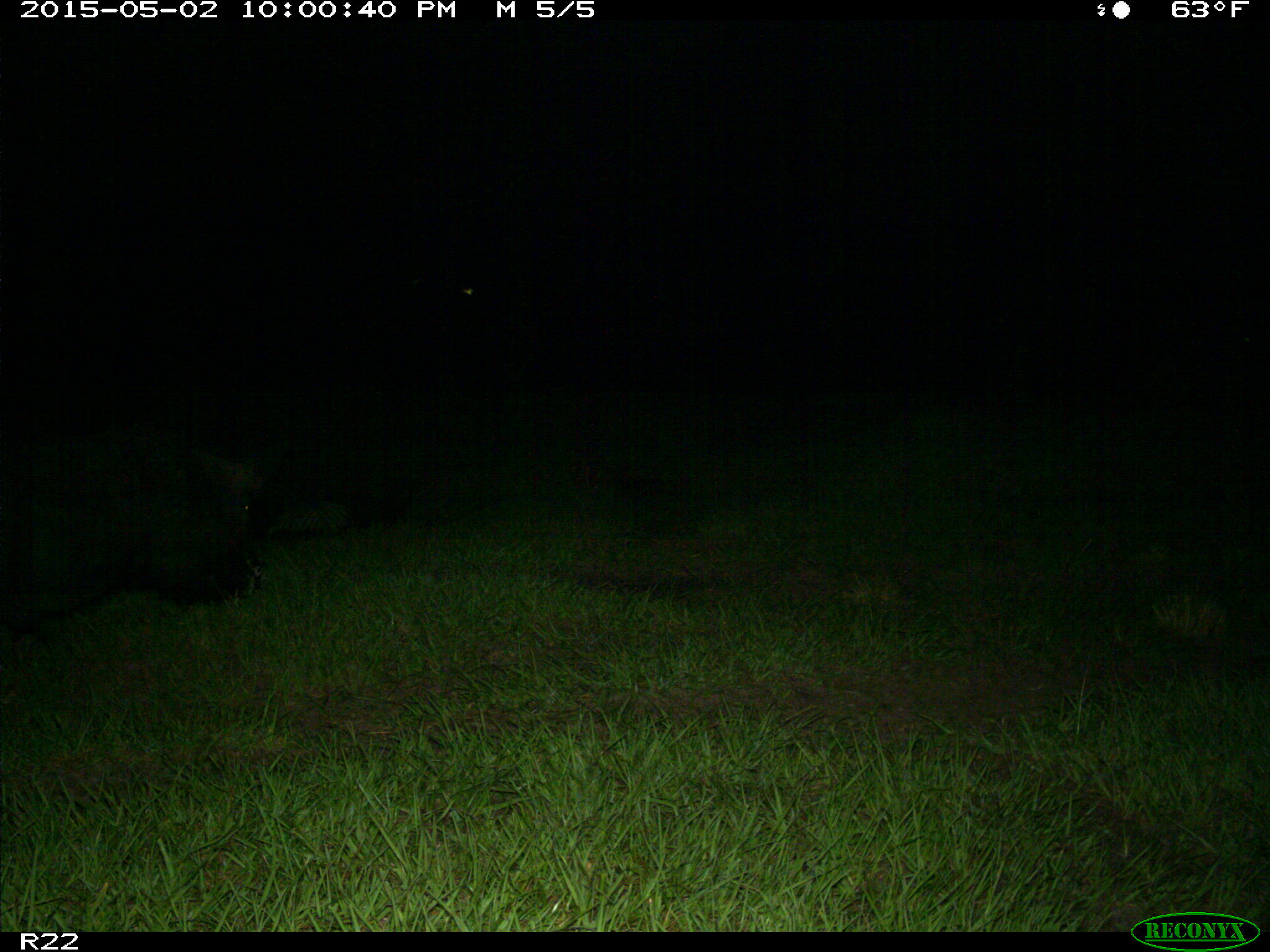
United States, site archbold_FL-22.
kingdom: Animalia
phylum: Chordata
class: Mammalia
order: Artiodactyla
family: Suidae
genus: Sus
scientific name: Sus scrofa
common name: wild boar